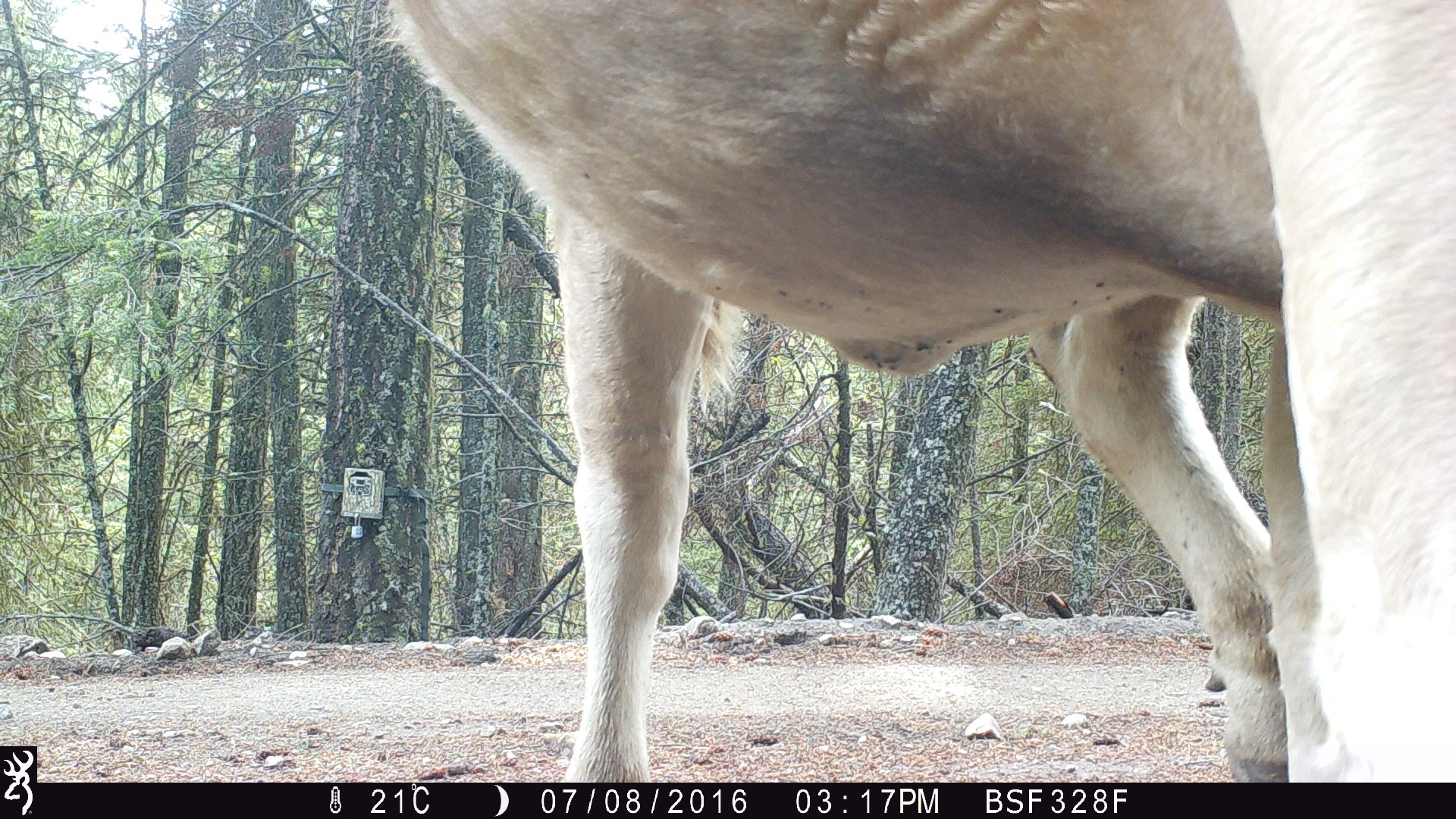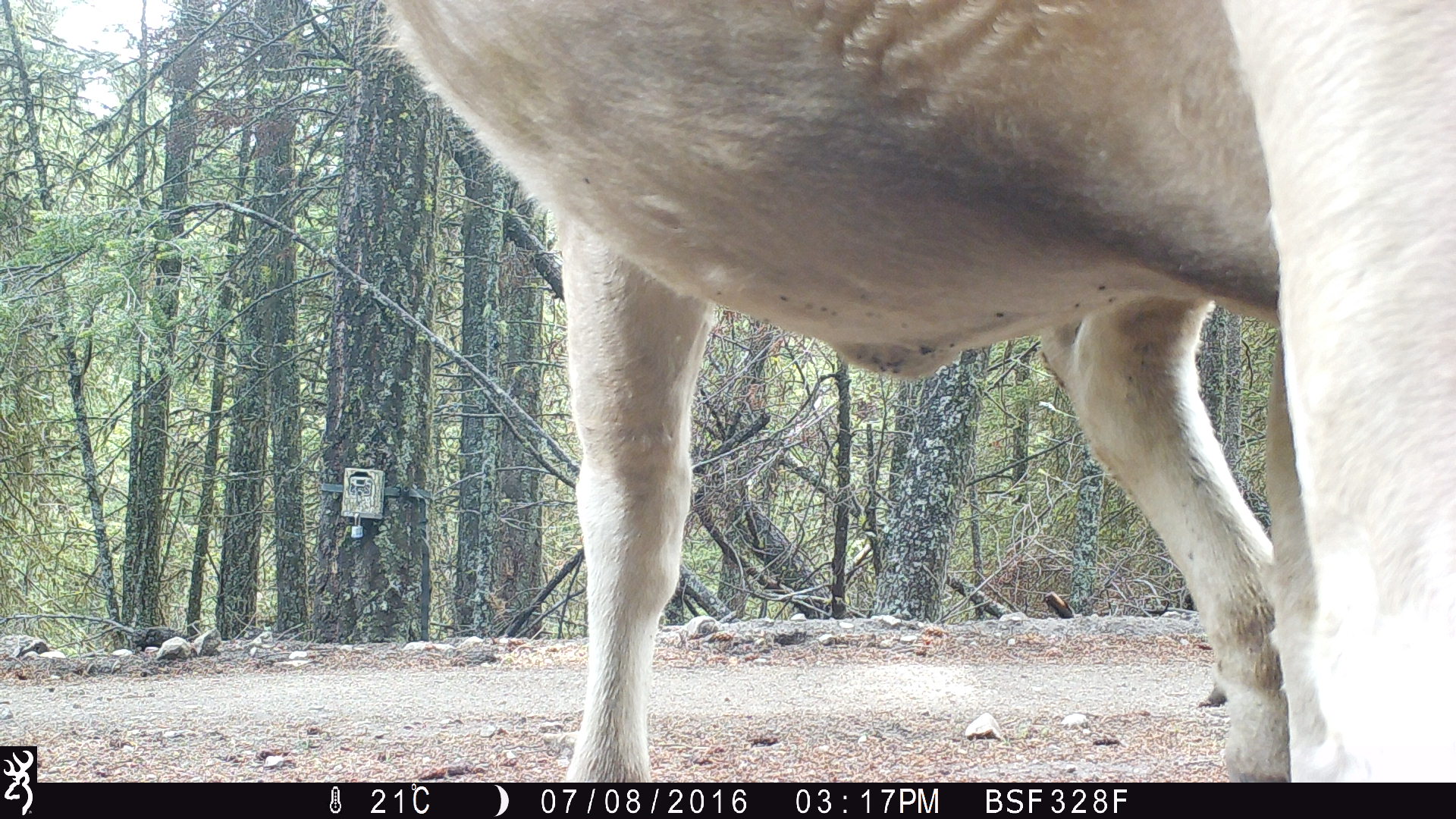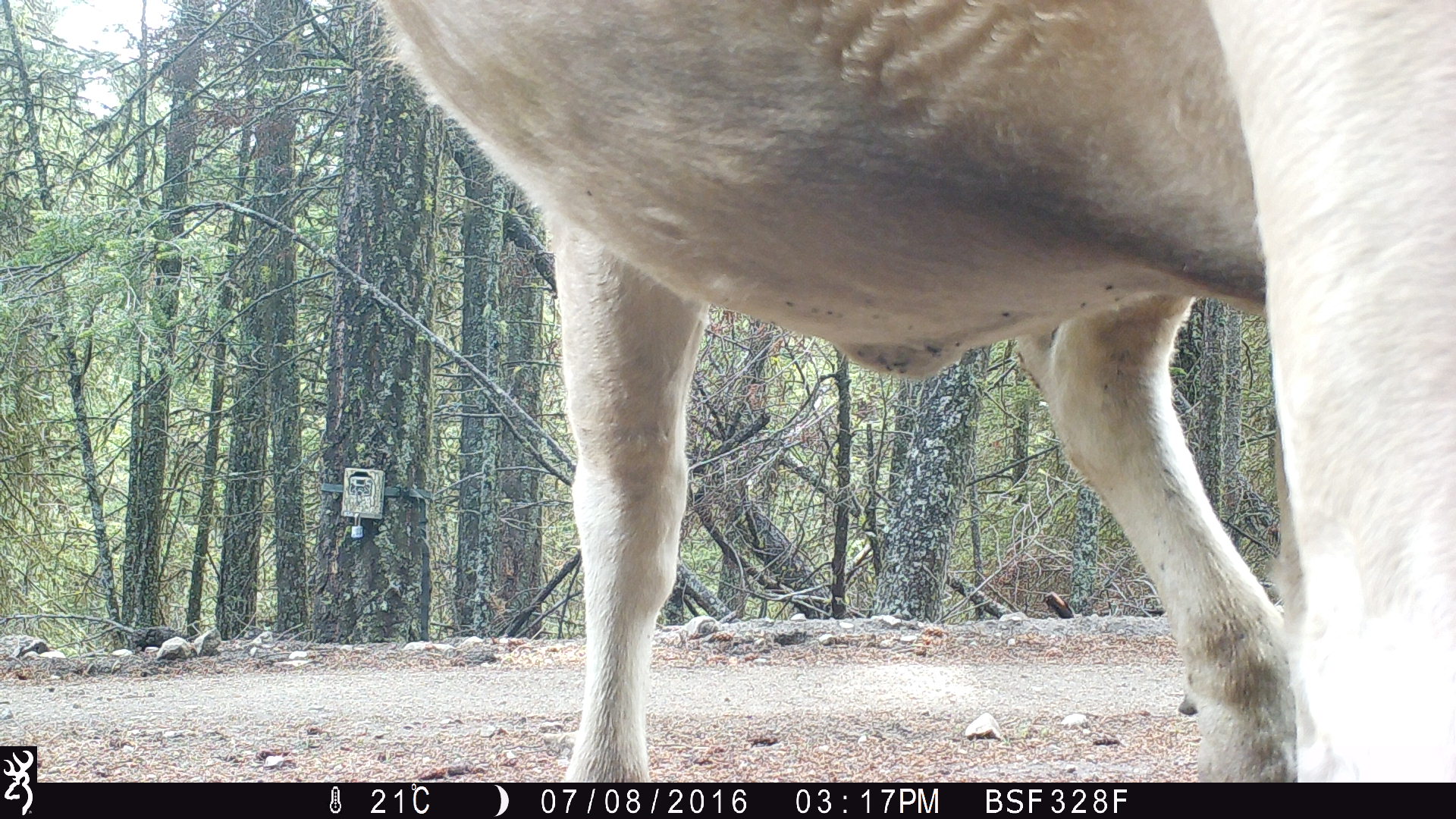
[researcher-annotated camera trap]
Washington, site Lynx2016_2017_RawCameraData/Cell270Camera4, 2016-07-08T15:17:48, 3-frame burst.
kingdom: Animalia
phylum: Chordata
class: Mammalia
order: Artiodactyla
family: Bovidae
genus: Bos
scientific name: Bos taurus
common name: domestic cattle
Domestic cattle (Bos taurus). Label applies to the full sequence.